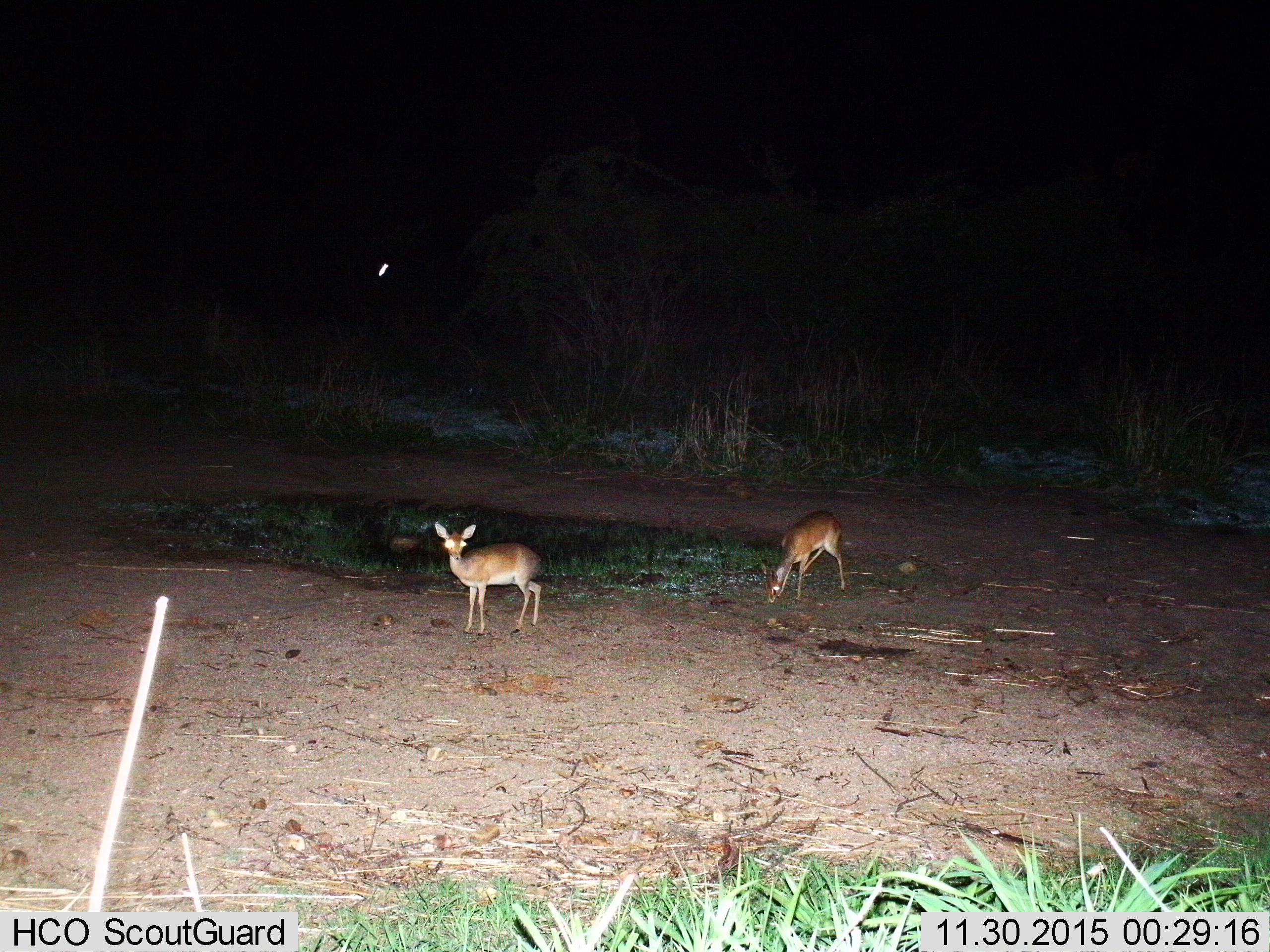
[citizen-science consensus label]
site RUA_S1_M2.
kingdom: Animalia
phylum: Chordata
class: Mammalia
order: Artiodactyla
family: Bovidae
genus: Madoqua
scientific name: Madoqua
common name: dik-dik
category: dikdik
Dikdik (dik-dik) (Madoqua), count 2. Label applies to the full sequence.